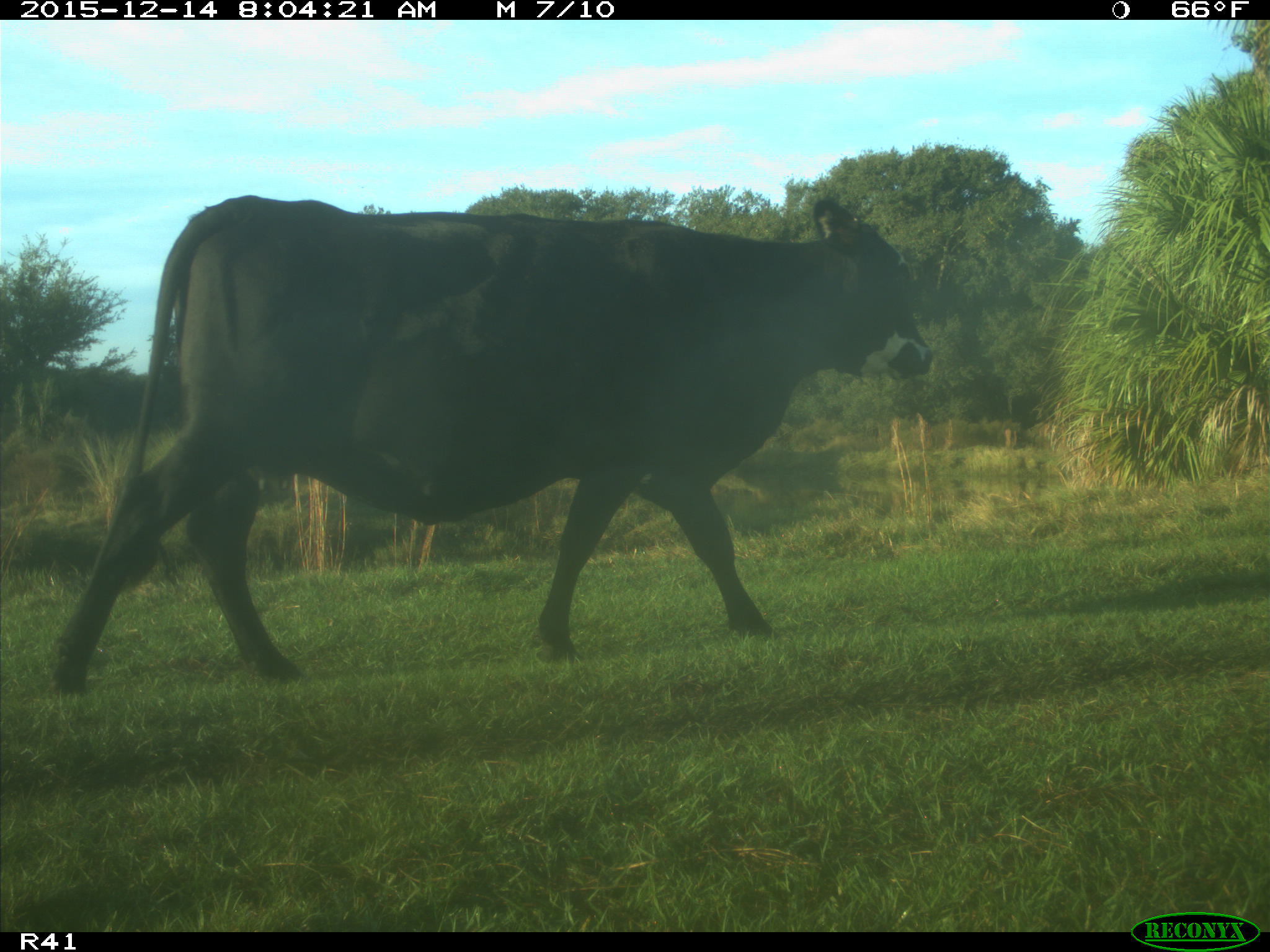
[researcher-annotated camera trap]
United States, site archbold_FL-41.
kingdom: Animalia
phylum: Chordata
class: Mammalia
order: Artiodactyla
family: Bovidae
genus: Bos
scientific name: Bos taurus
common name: domestic cow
Bos taurus (domestic cow).